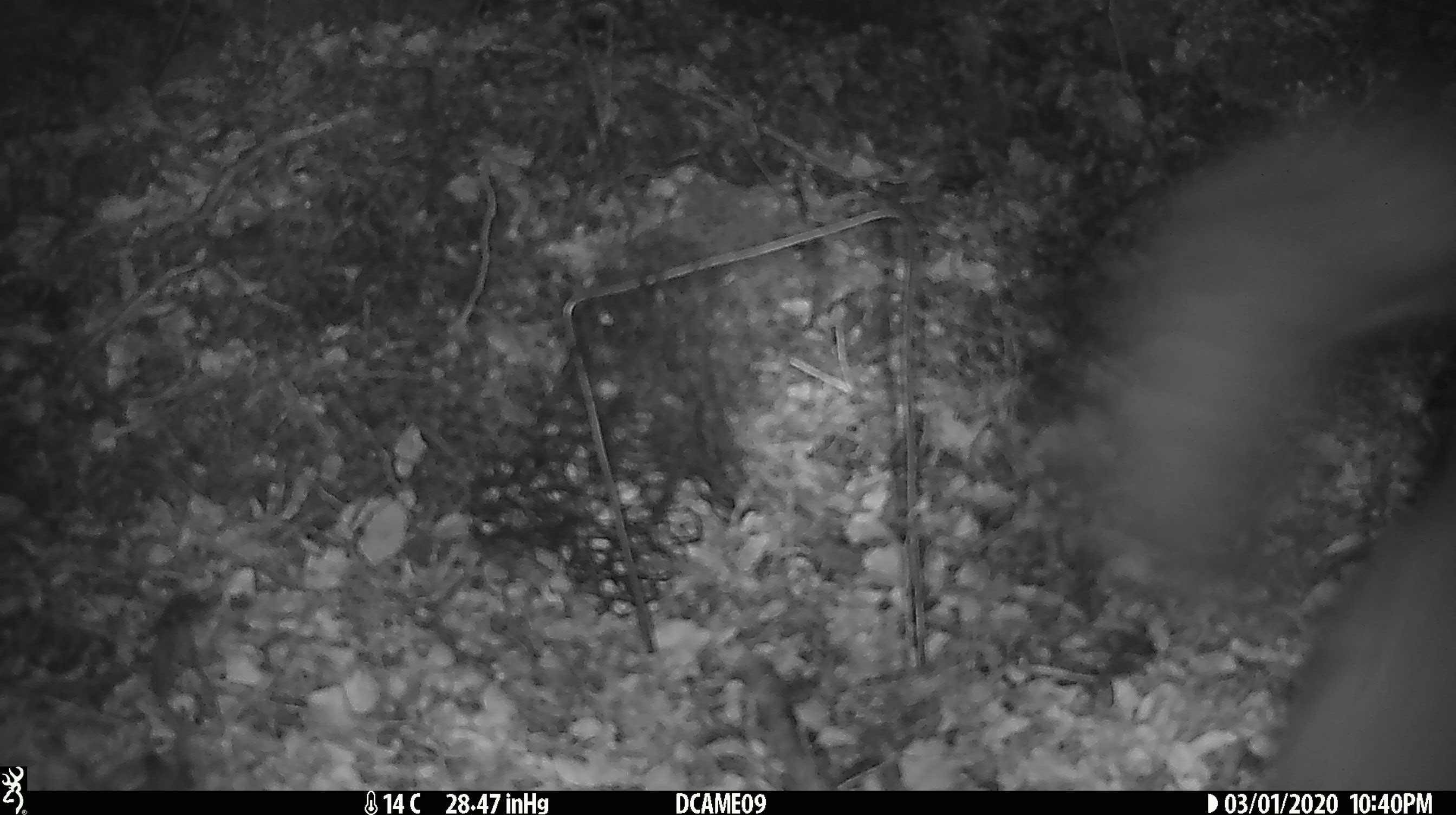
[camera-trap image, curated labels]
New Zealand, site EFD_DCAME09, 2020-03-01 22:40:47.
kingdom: Animalia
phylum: Chordata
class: Mammalia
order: Diprotodontia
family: Phalangeridae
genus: Trichosurus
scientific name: Trichosurus vulpecula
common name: common brushtail possum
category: possum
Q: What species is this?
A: Possum (common brushtail possum) (Trichosurus vulpecula).